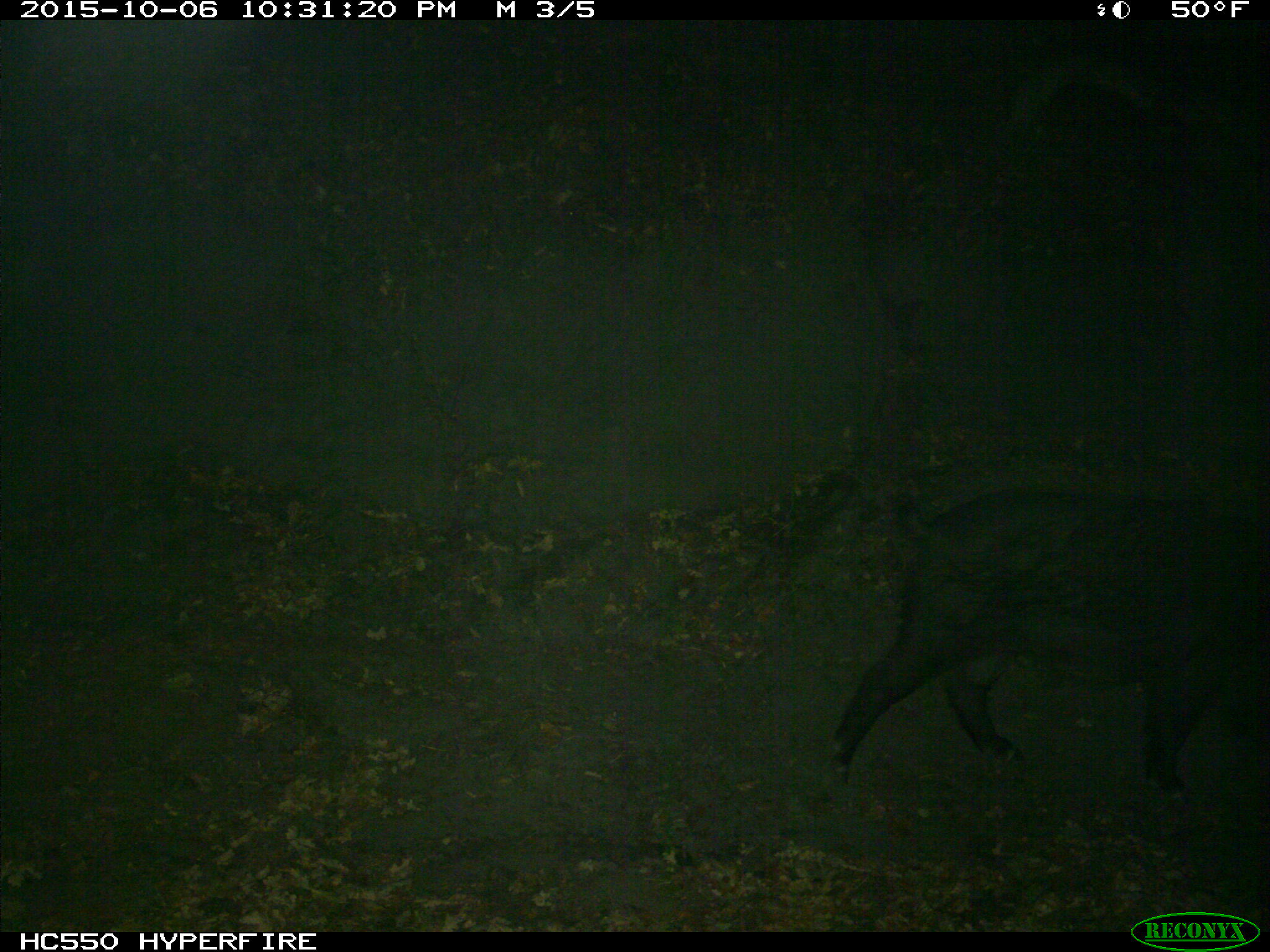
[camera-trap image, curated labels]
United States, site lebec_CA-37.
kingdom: Animalia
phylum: Chordata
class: Mammalia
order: Artiodactyla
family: Suidae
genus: Sus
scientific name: Sus scrofa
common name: wild boar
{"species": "Sus scrofa (wild boar)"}